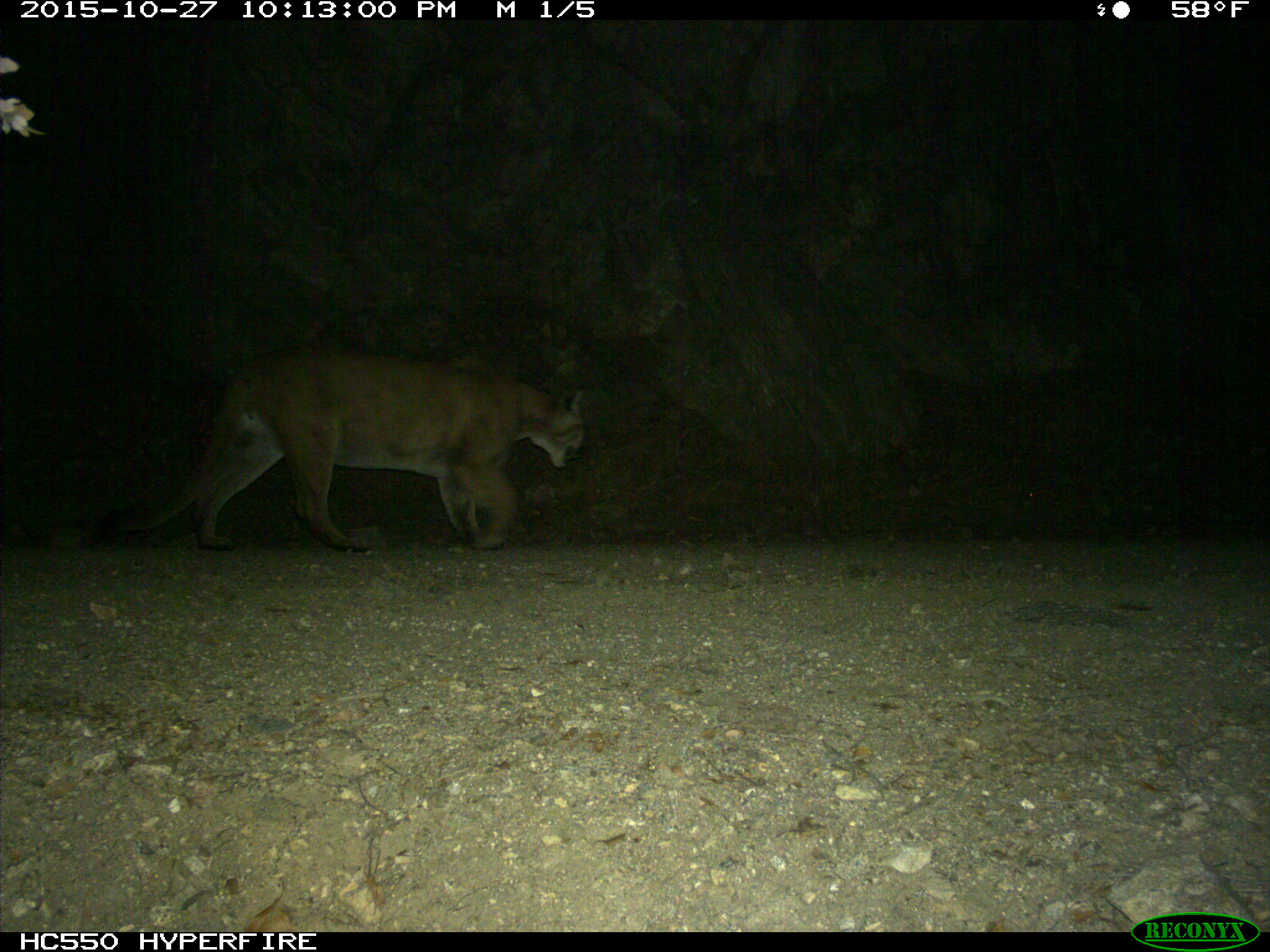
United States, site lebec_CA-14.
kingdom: Animalia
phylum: Chordata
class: Mammalia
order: Carnivora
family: Felidae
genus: Puma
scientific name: Puma concolor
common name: mountain lion